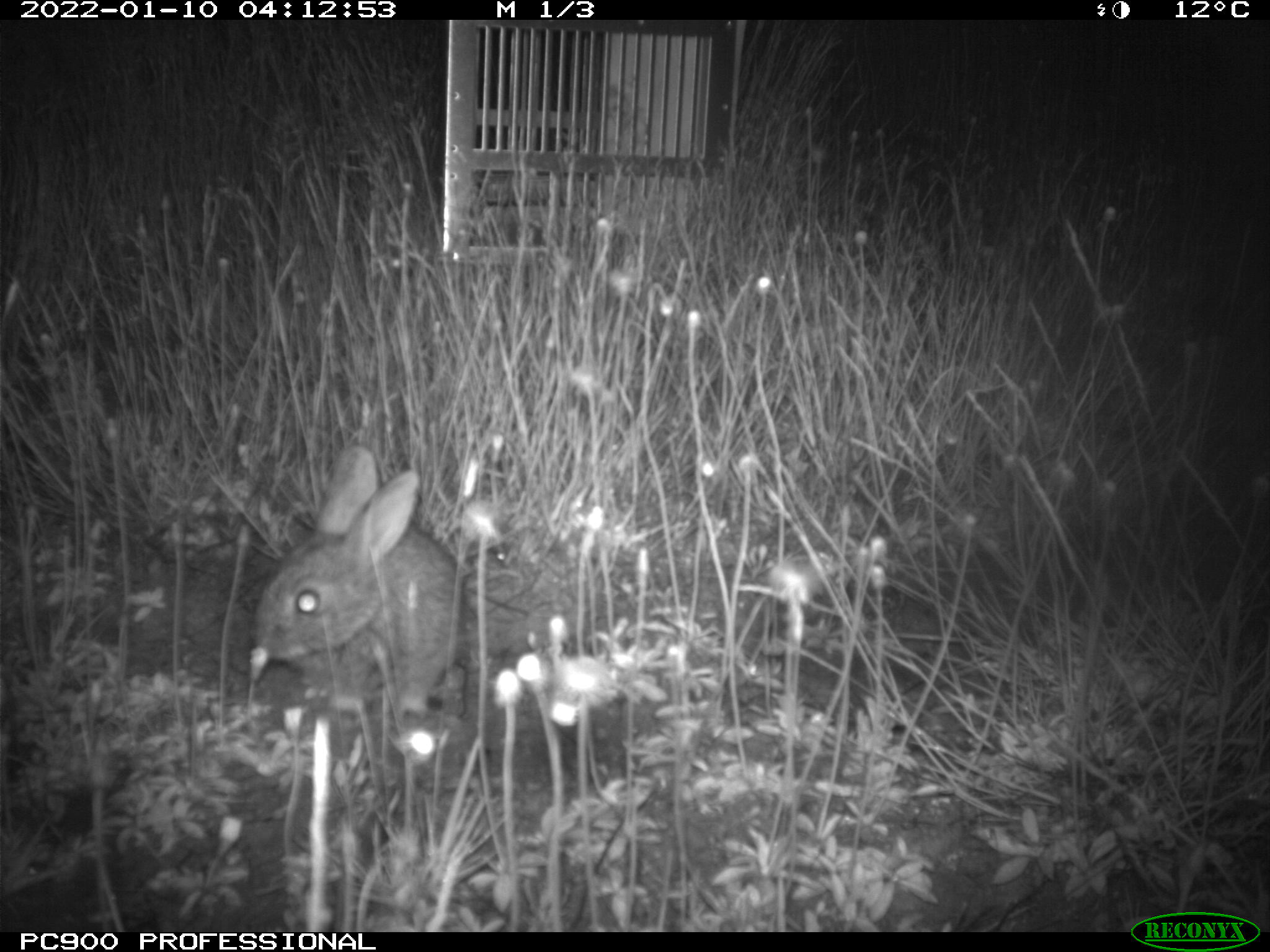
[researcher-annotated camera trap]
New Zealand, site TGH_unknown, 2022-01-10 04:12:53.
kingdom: Animalia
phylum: Chordata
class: Mammalia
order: Lagomorpha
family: Leporidae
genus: Oryctolagus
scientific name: Oryctolagus cuniculus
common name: european rabbit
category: rabbit